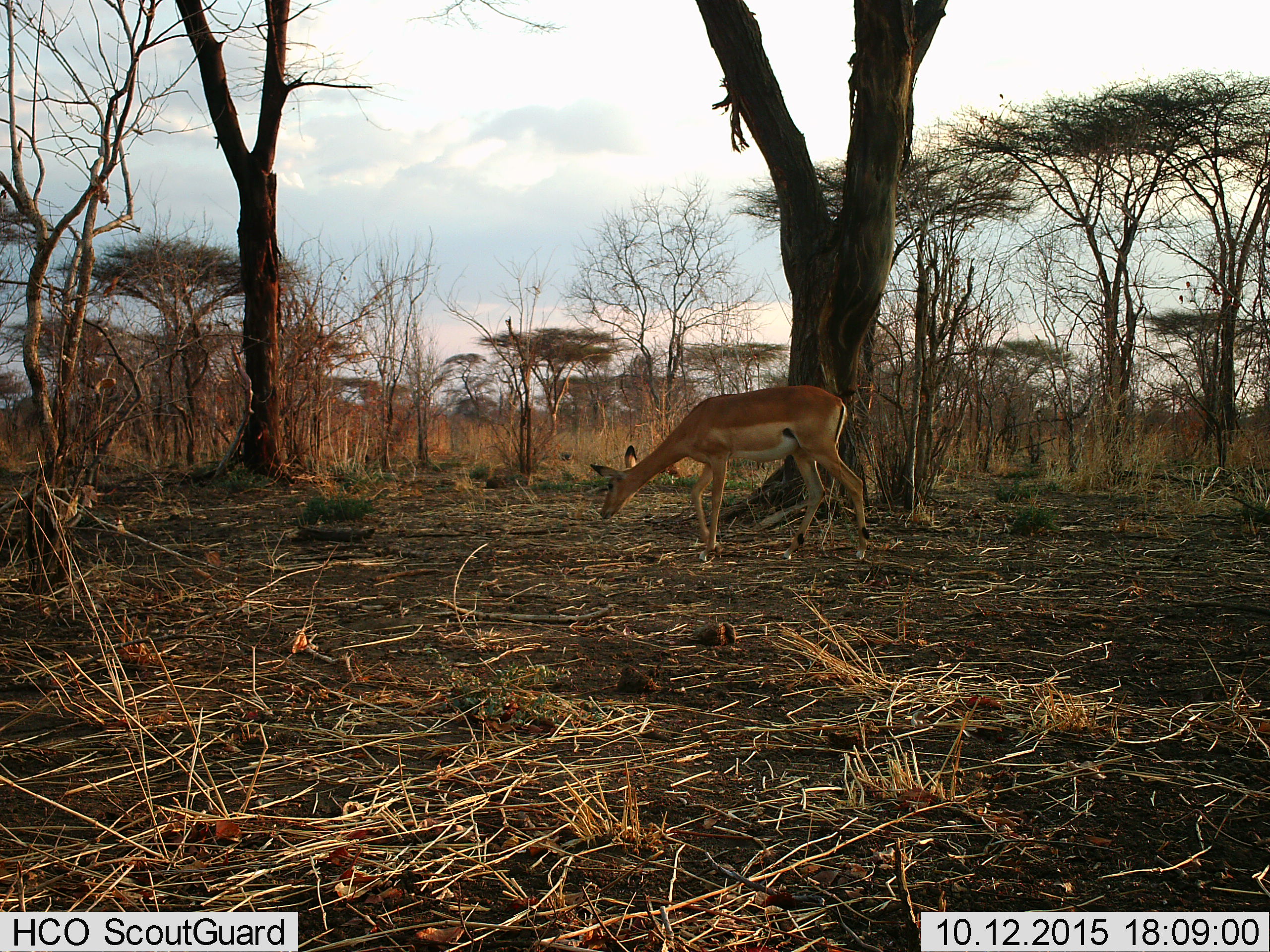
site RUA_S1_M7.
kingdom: Animalia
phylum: Chordata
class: Mammalia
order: Artiodactyla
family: Bovidae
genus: Aepyceros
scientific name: Aepyceros melampus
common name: impala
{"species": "impala (Aepyceros melampus)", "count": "1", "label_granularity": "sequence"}